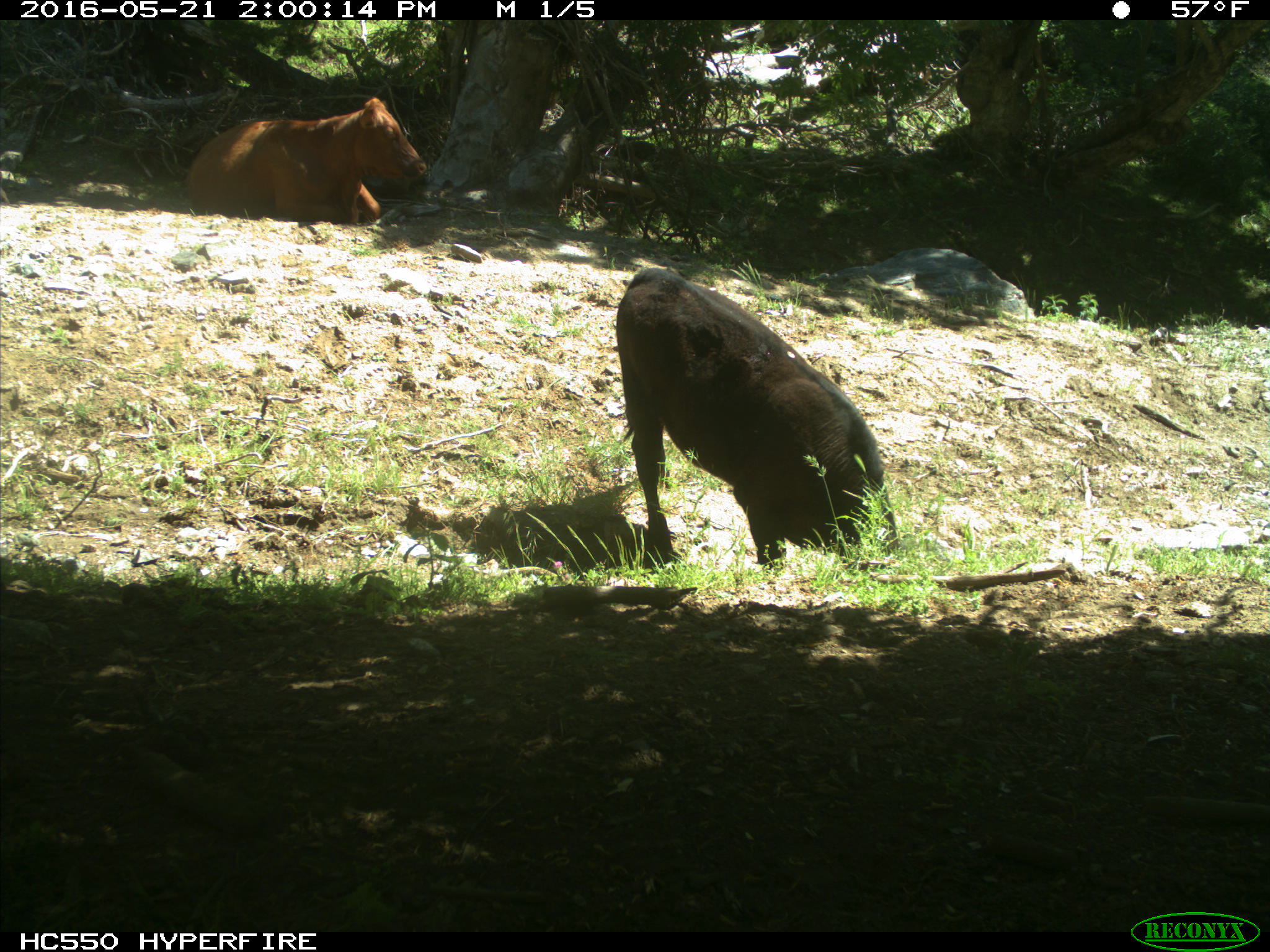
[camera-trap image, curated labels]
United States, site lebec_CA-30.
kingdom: Animalia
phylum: Chordata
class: Mammalia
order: Artiodactyla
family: Bovidae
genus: Bos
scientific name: Bos taurus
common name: domestic cow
Bos taurus (domestic cow).